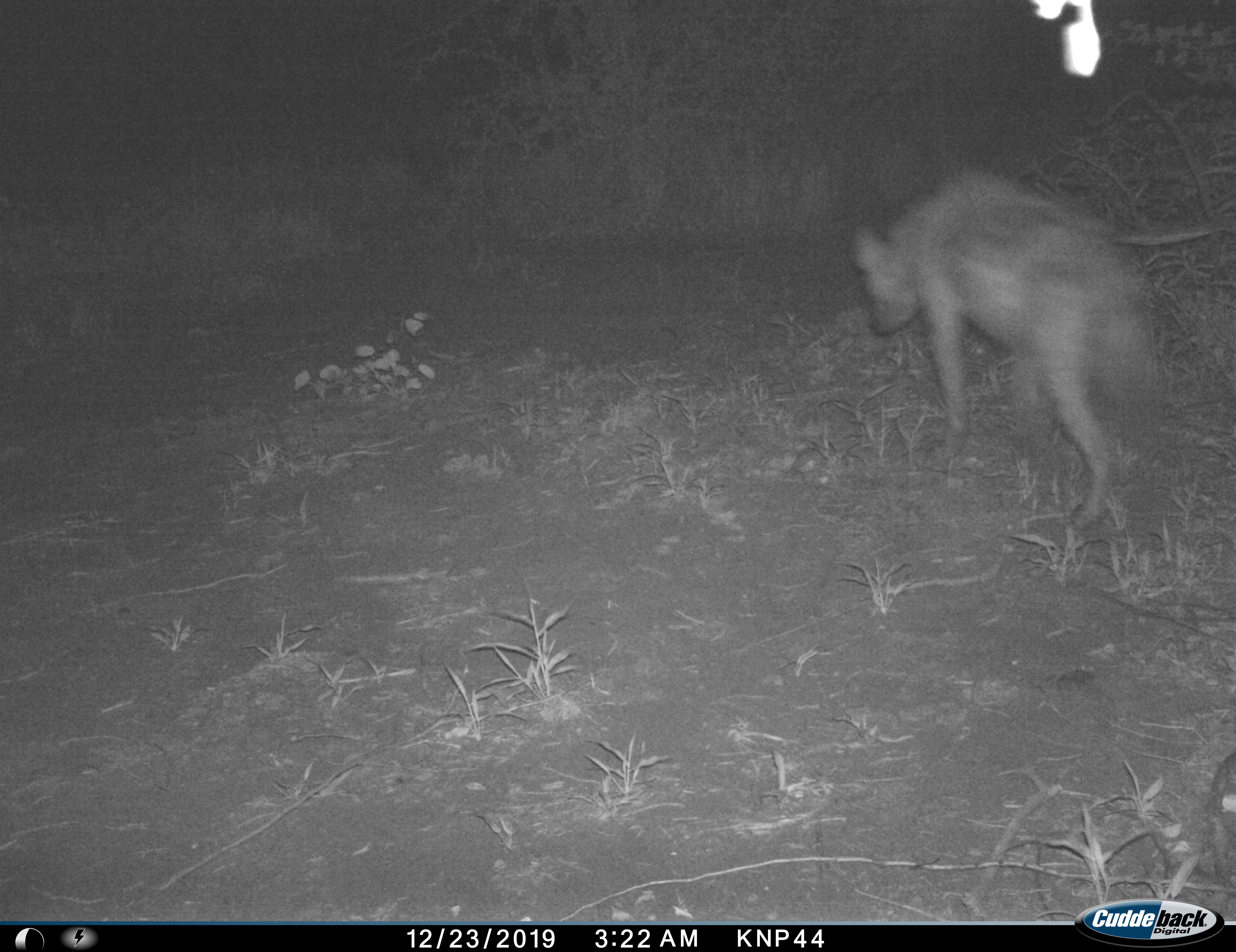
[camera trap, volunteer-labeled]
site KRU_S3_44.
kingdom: Animalia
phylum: Chordata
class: Mammalia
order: Carnivora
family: Hyaenidae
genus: Crocuta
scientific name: Crocuta crocuta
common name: spotted hyena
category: hyenaspotted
Hyenaspotted (spotted hyena) (Crocuta crocuta), count 1. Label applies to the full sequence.